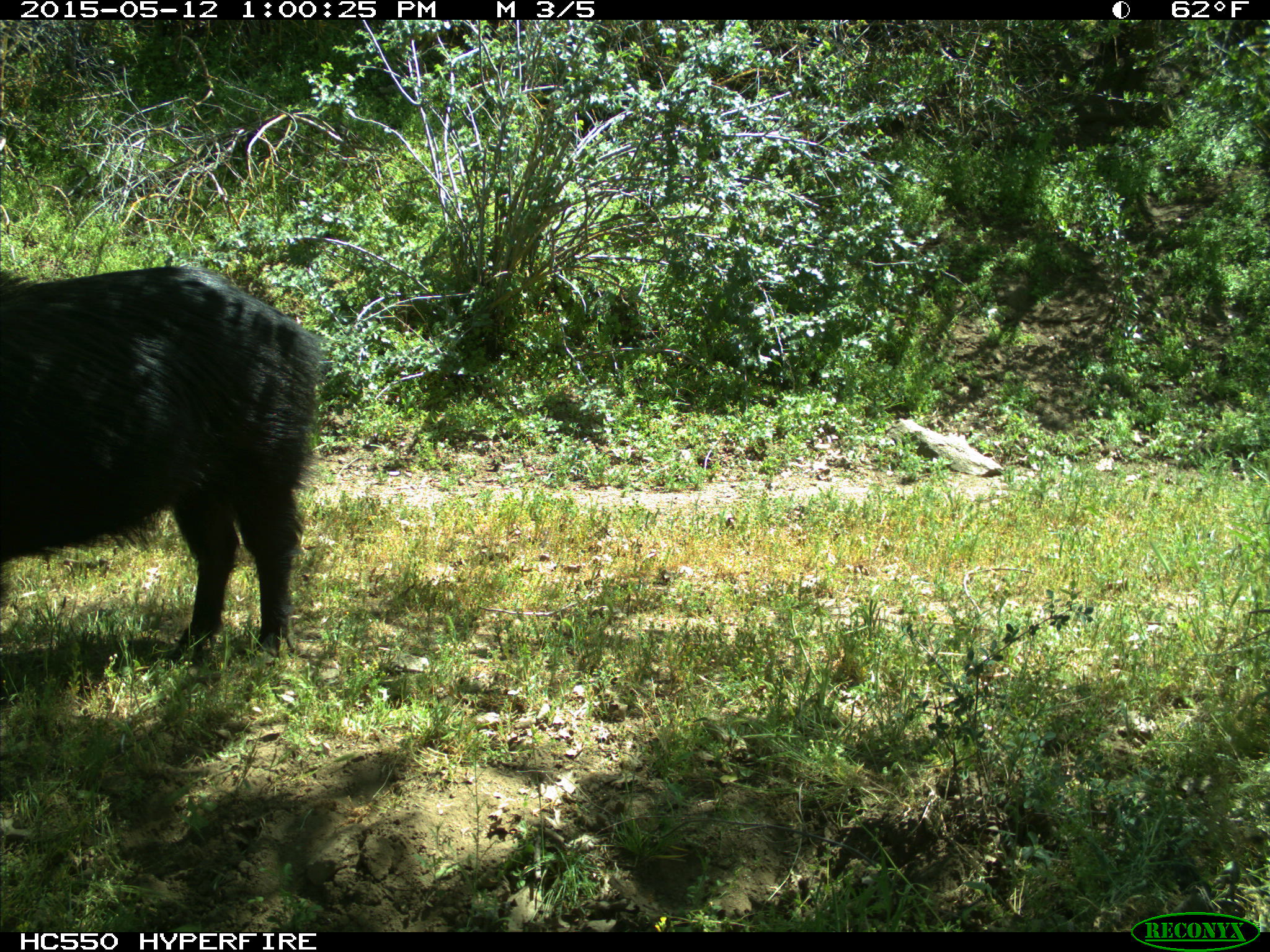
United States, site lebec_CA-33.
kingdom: Animalia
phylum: Chordata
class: Mammalia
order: Artiodactyla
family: Suidae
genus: Sus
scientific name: Sus scrofa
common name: wild boar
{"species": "Sus scrofa (wild boar)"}